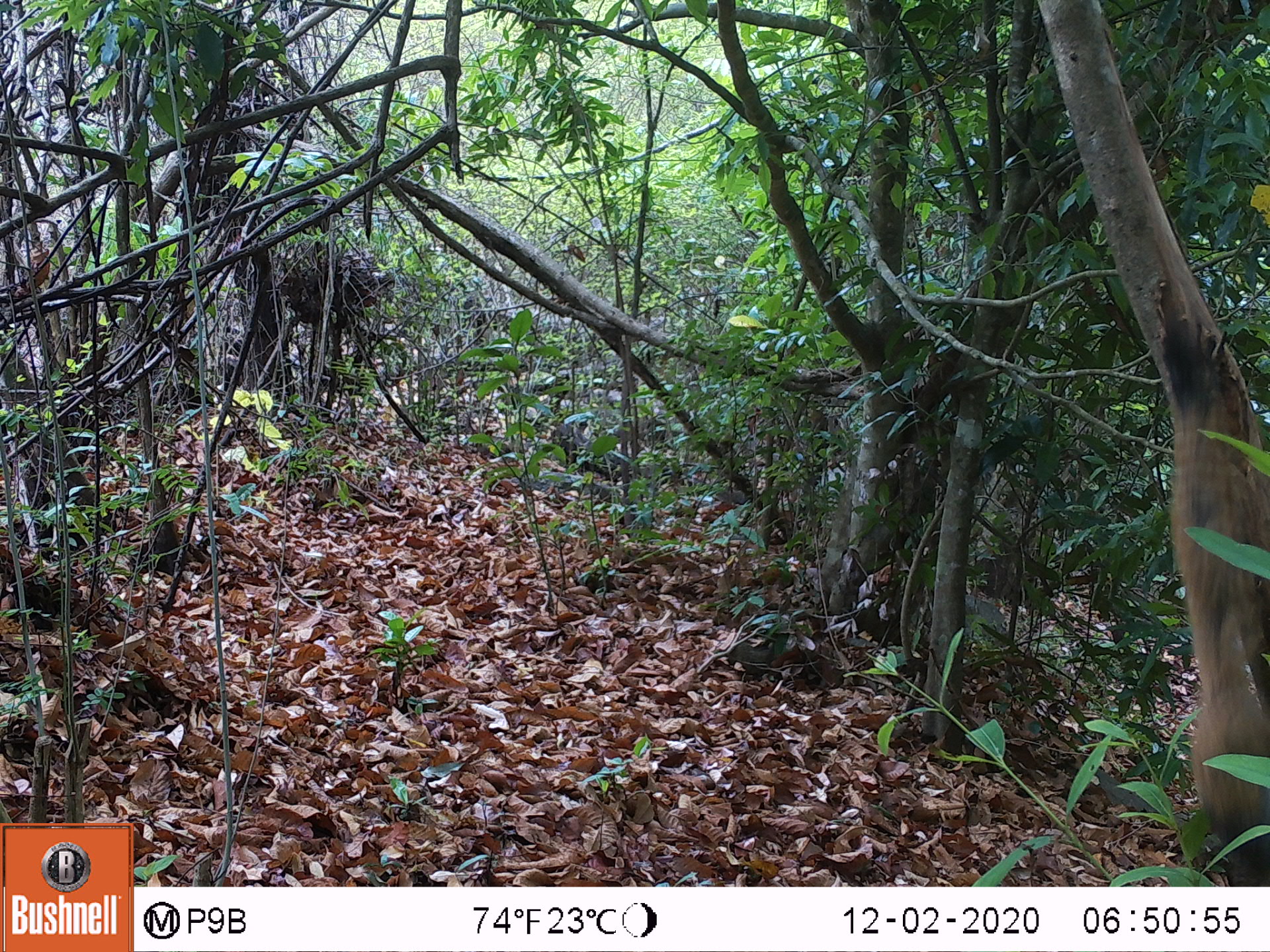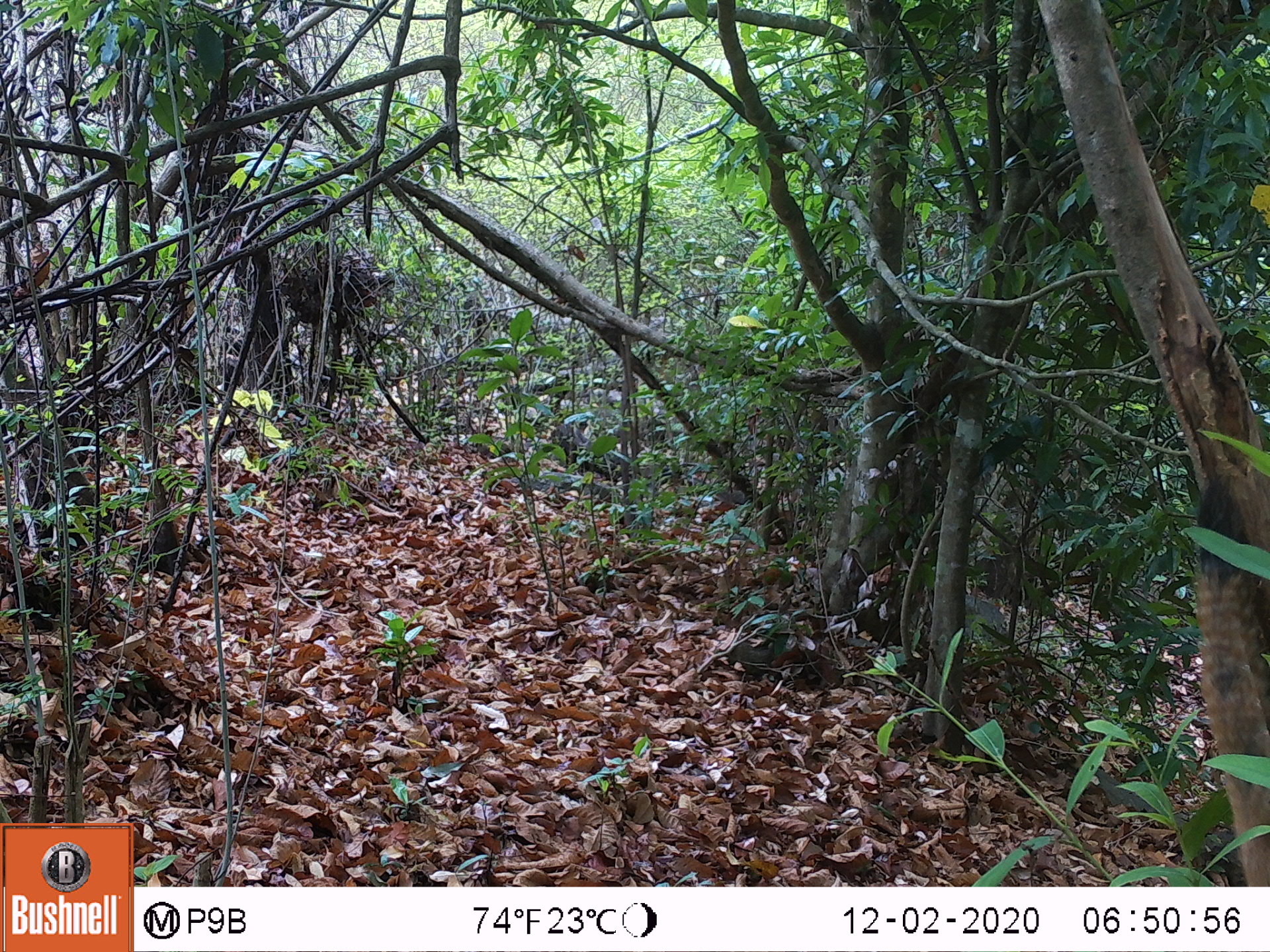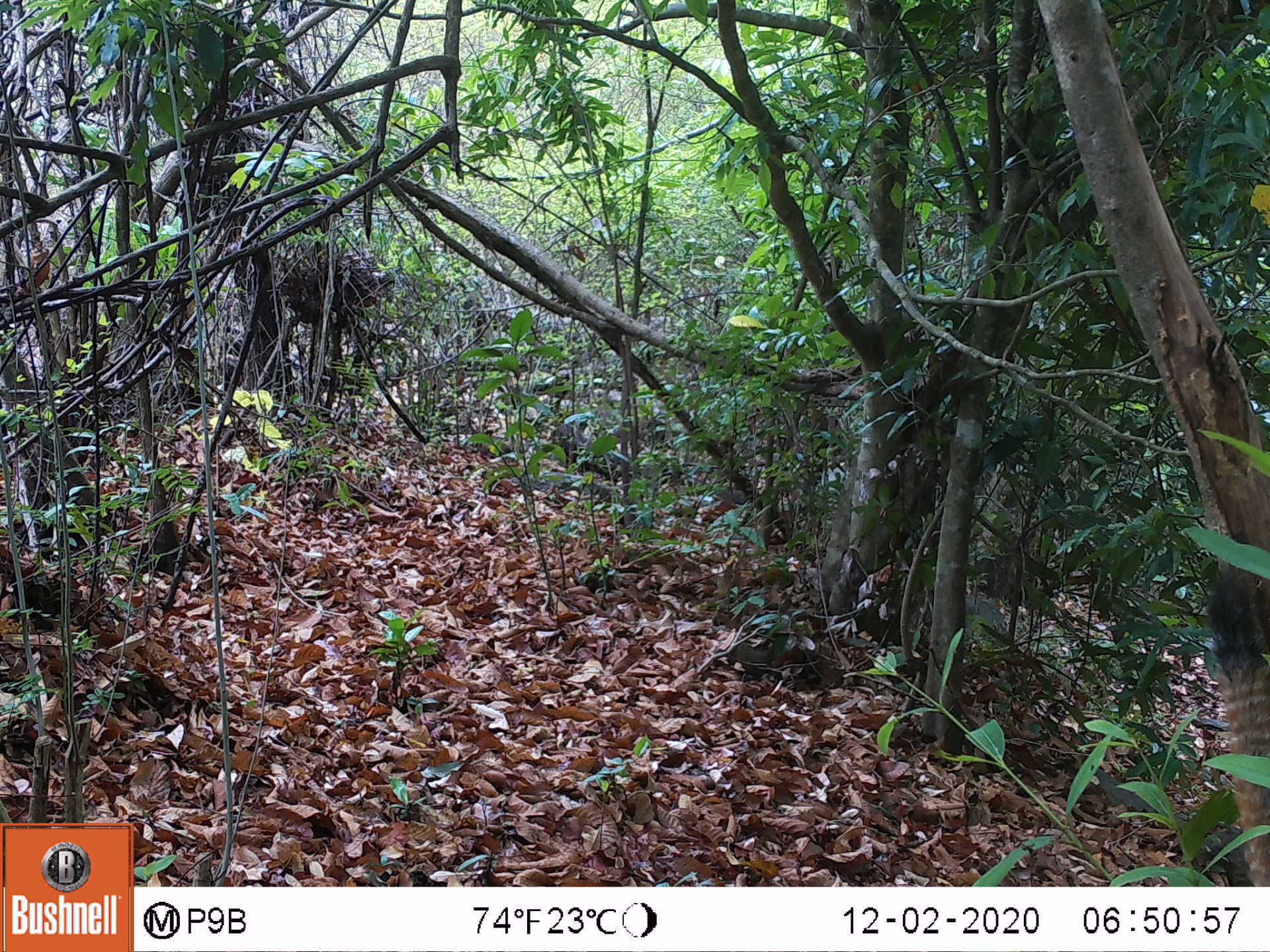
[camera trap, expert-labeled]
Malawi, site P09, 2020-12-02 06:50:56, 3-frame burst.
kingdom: Animalia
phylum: Chordata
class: Mammalia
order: Rodentia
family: Sciuridae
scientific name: Sciuridae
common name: squirrel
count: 1